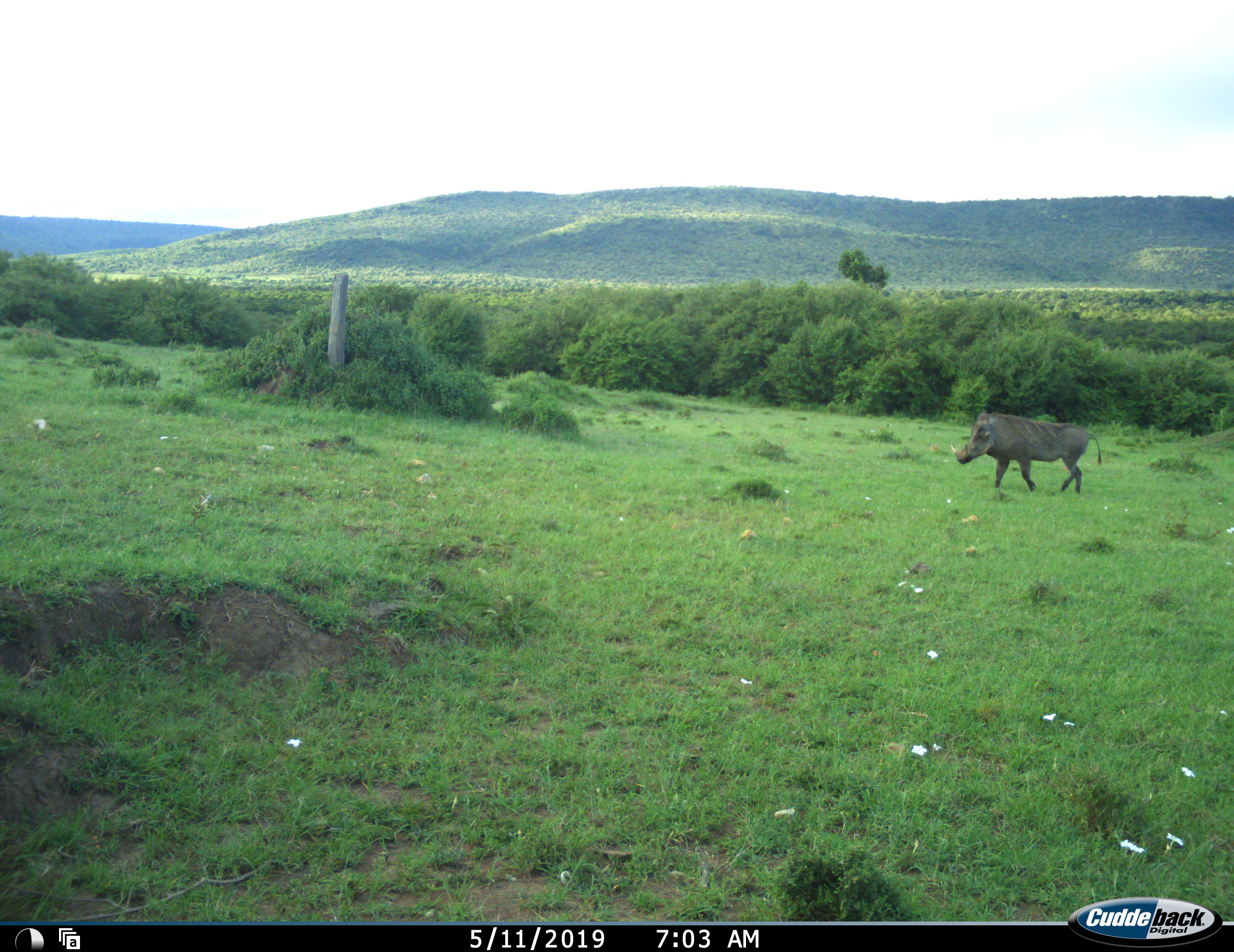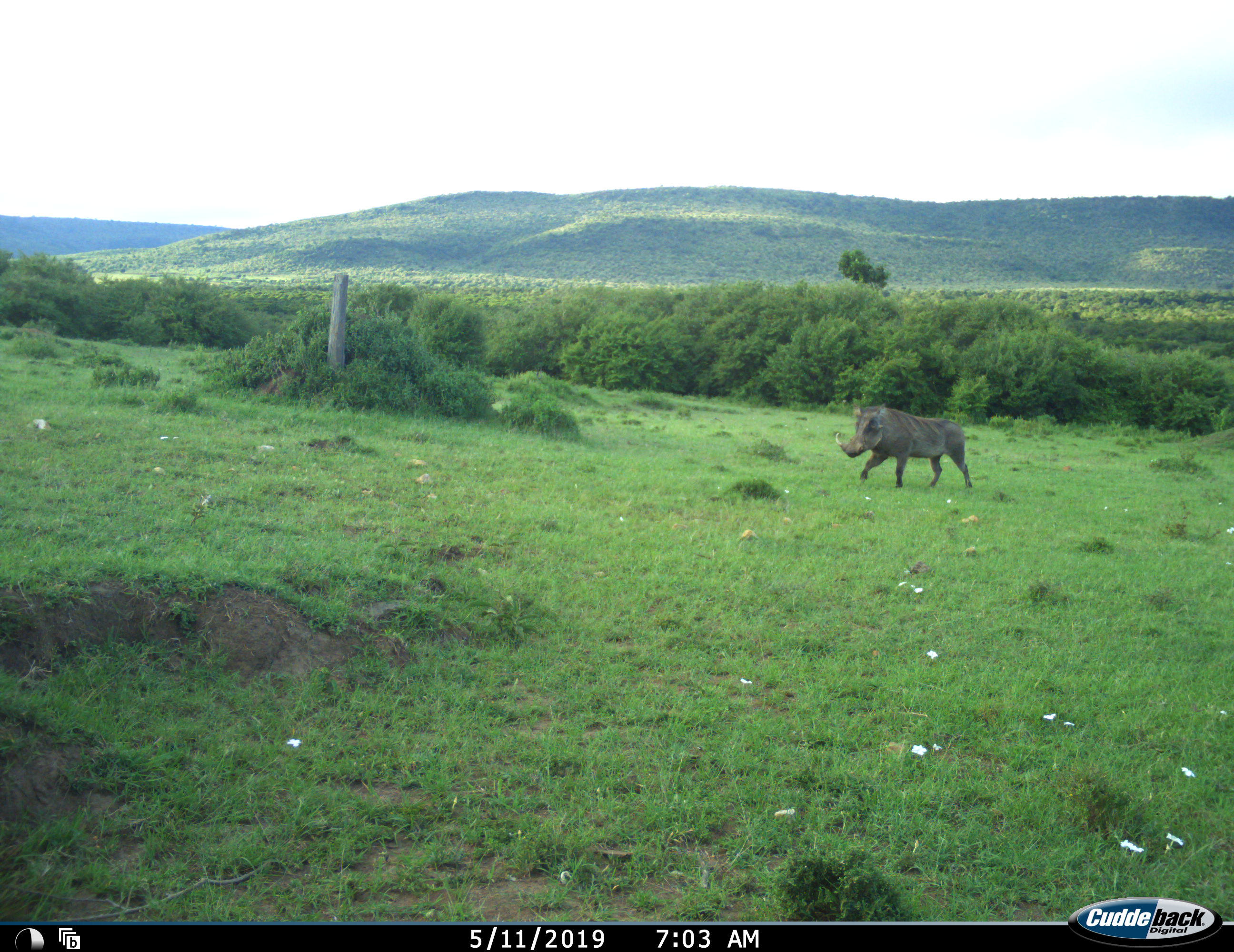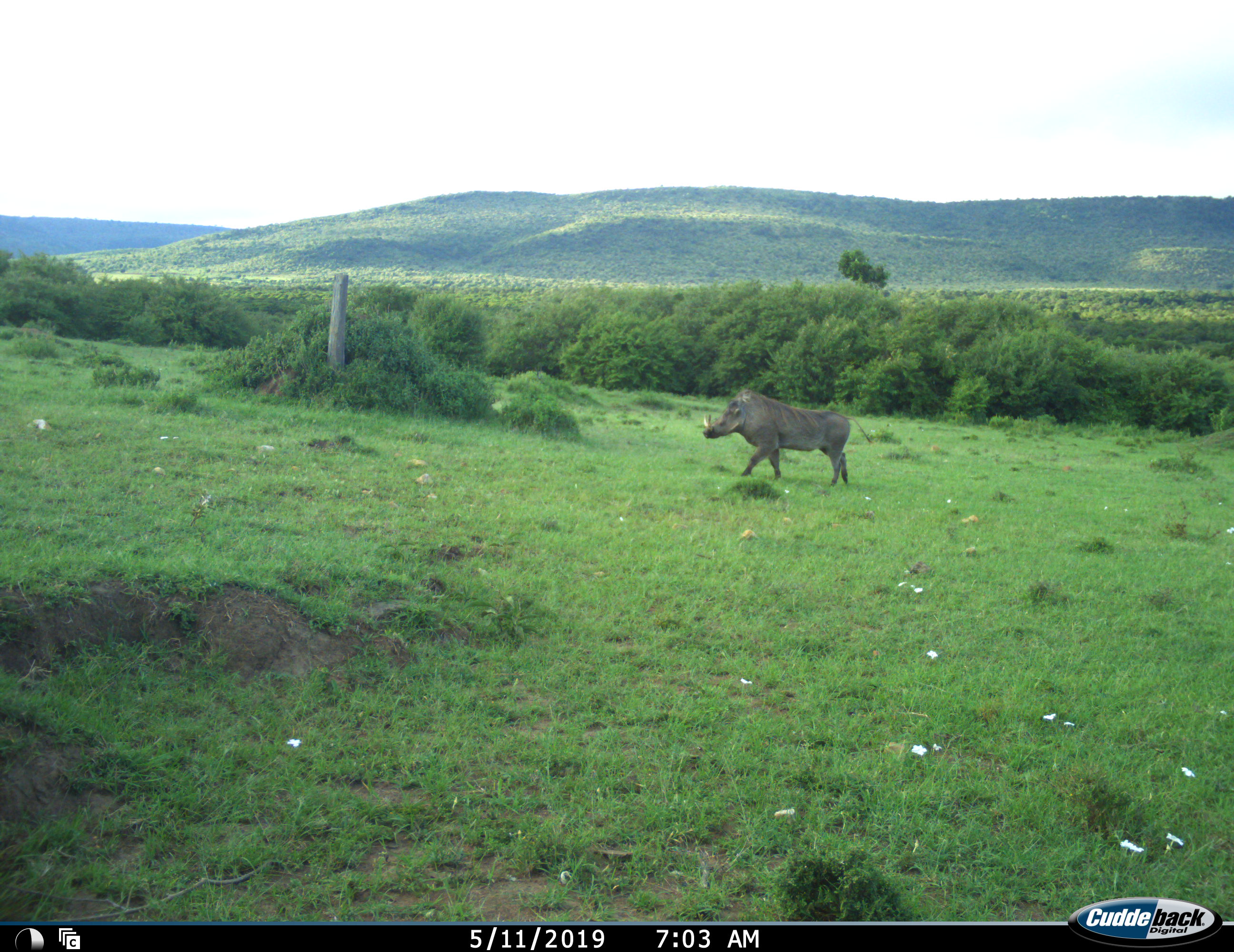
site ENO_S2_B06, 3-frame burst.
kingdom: Animalia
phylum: Chordata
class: Mammalia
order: Artiodactyla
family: Suidae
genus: Phacochoerus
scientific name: Phacochoerus africanus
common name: warthog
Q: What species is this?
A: Warthog (Phacochoerus africanus).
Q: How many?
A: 1.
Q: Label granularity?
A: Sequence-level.